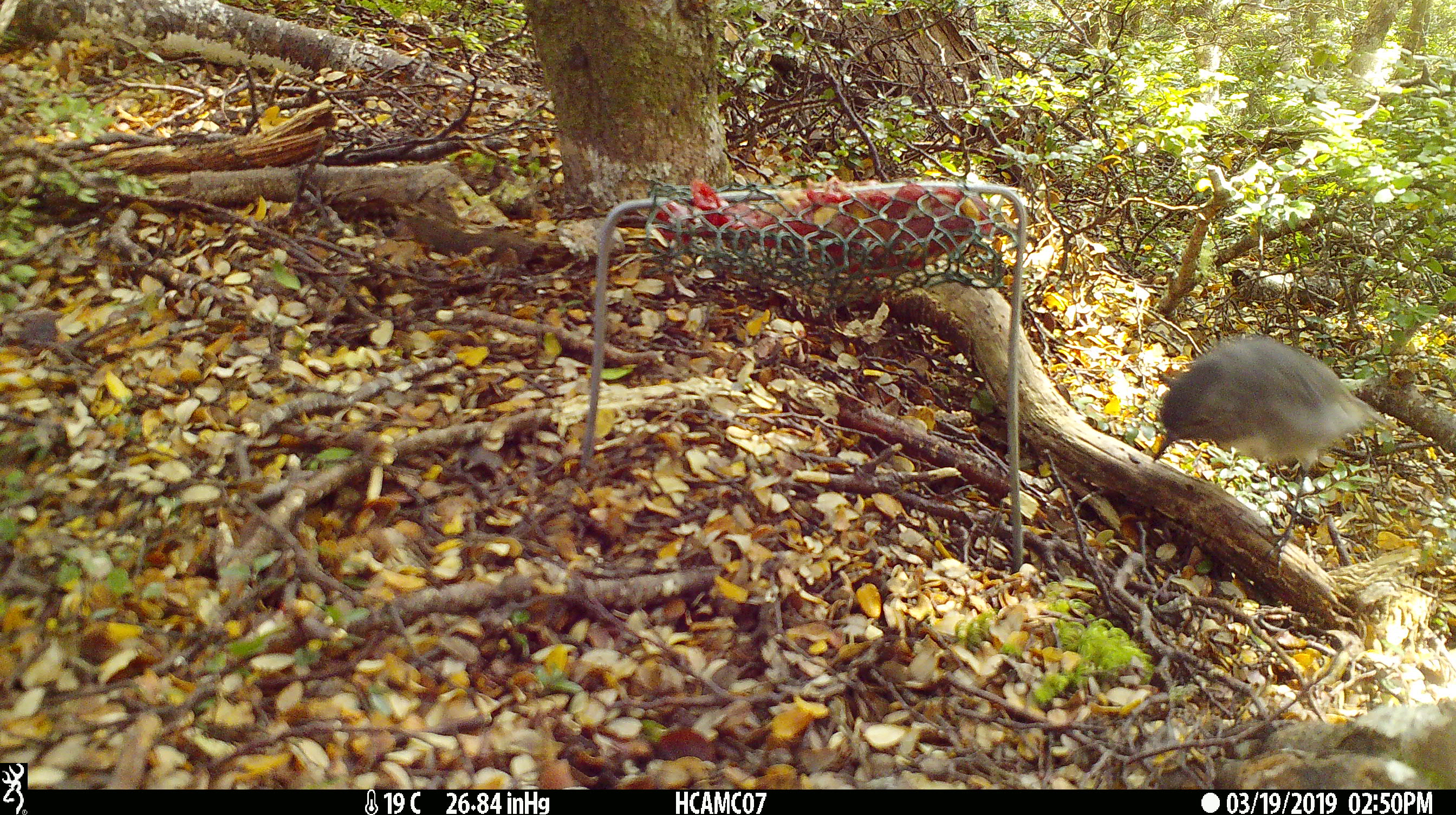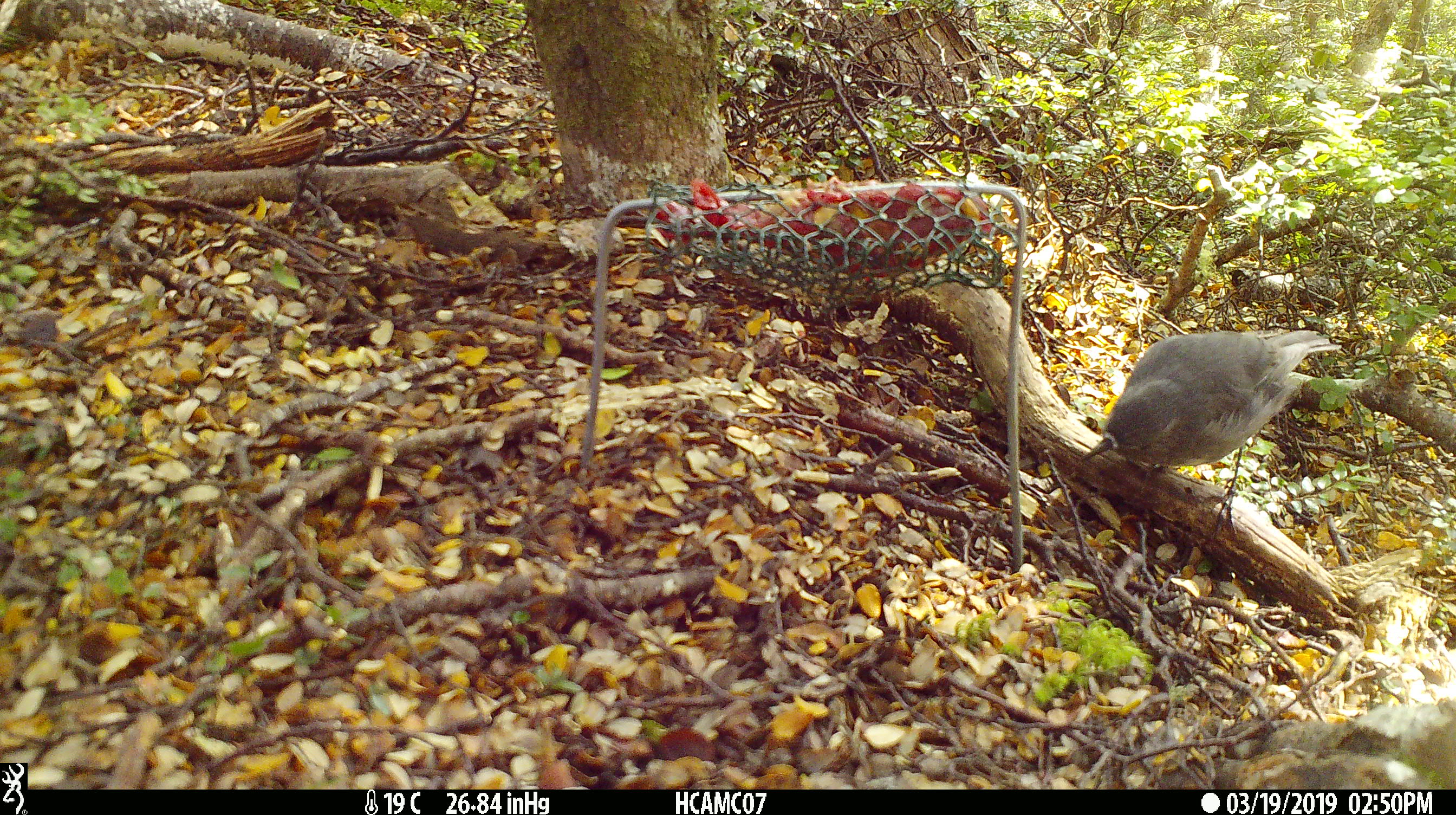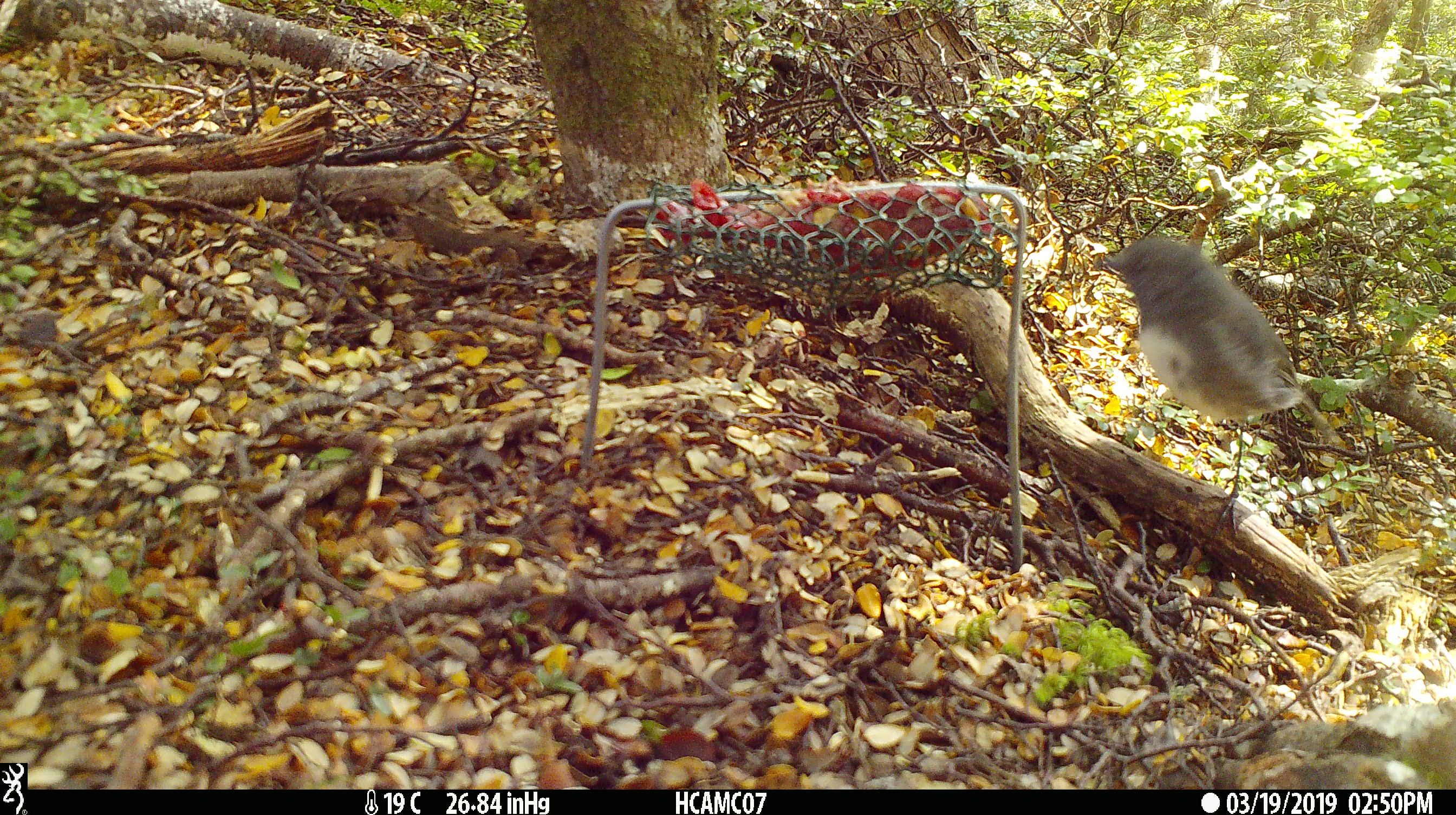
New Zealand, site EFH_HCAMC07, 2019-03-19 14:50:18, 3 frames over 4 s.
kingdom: Animalia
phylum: Chordata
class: Aves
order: Passeriformes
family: Petroicidae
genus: Petroica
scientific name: Petroica australis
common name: new zealand robin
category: robin